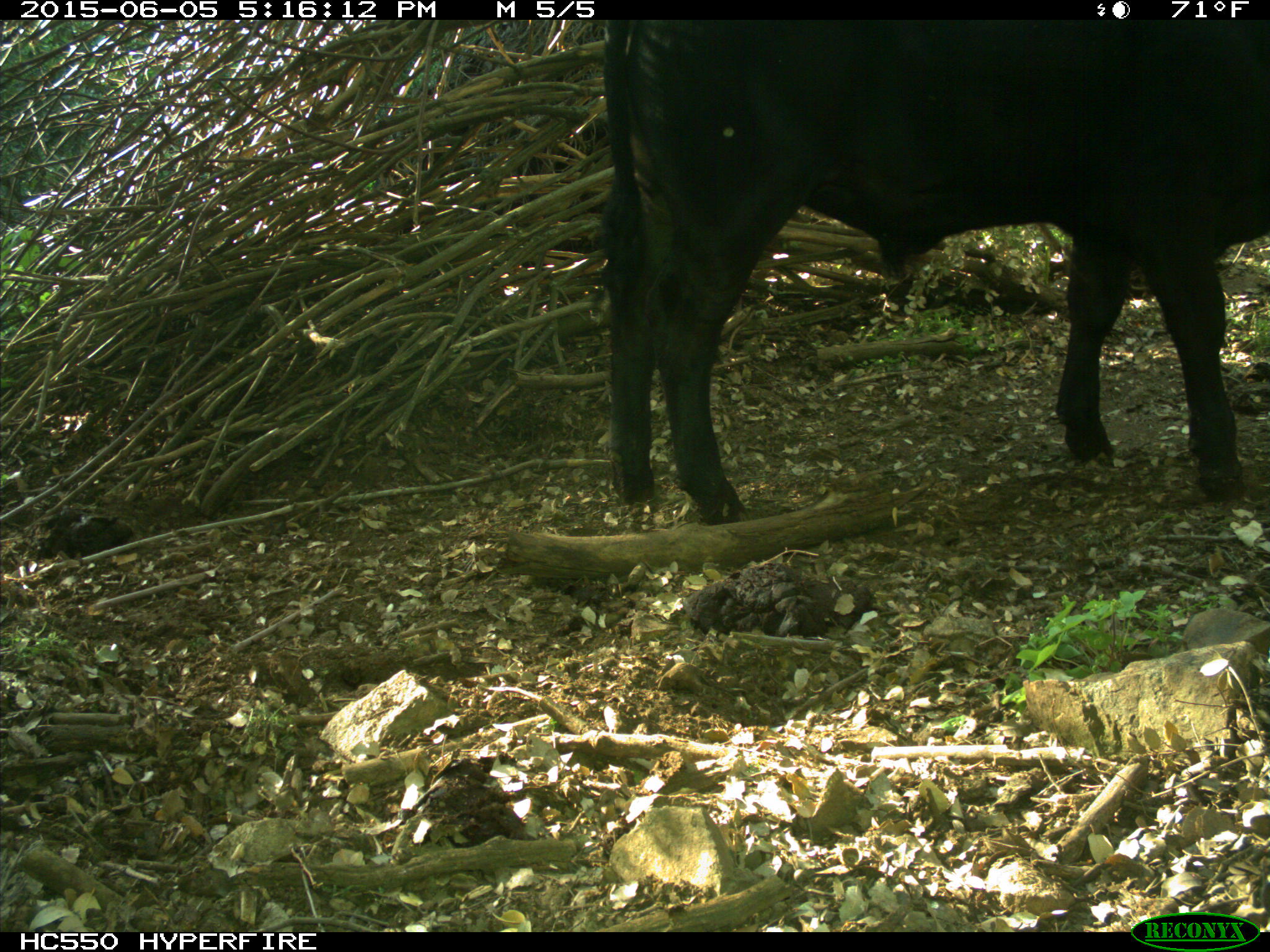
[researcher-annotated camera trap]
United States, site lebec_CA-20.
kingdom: Animalia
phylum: Chordata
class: Mammalia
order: Artiodactyla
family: Bovidae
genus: Bos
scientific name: Bos taurus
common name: domestic cow